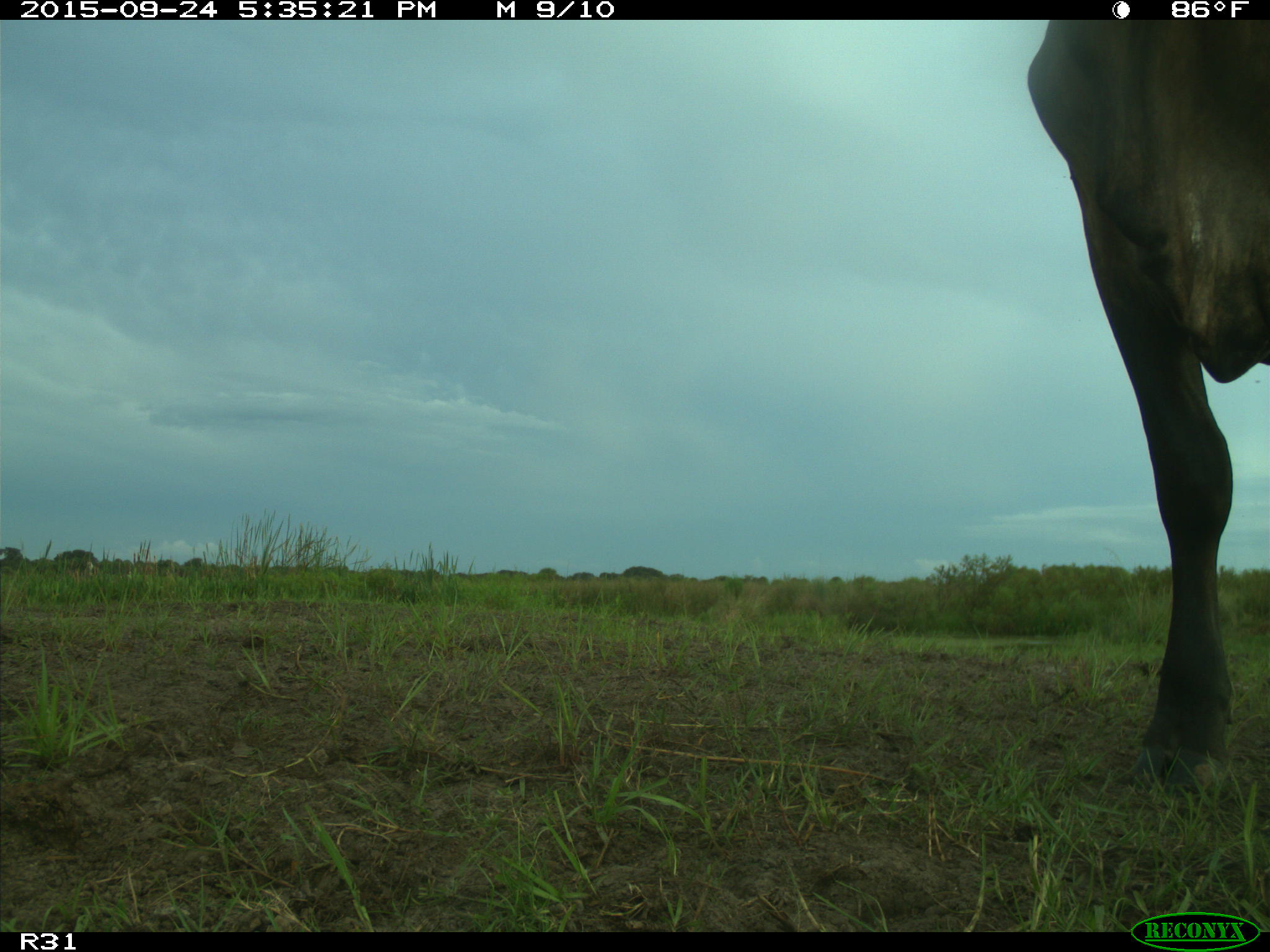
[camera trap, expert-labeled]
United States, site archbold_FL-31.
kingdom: Animalia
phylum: Chordata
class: Mammalia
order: Artiodactyla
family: Bovidae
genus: Bos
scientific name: Bos taurus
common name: domestic cow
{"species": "Bos taurus (domestic cow)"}